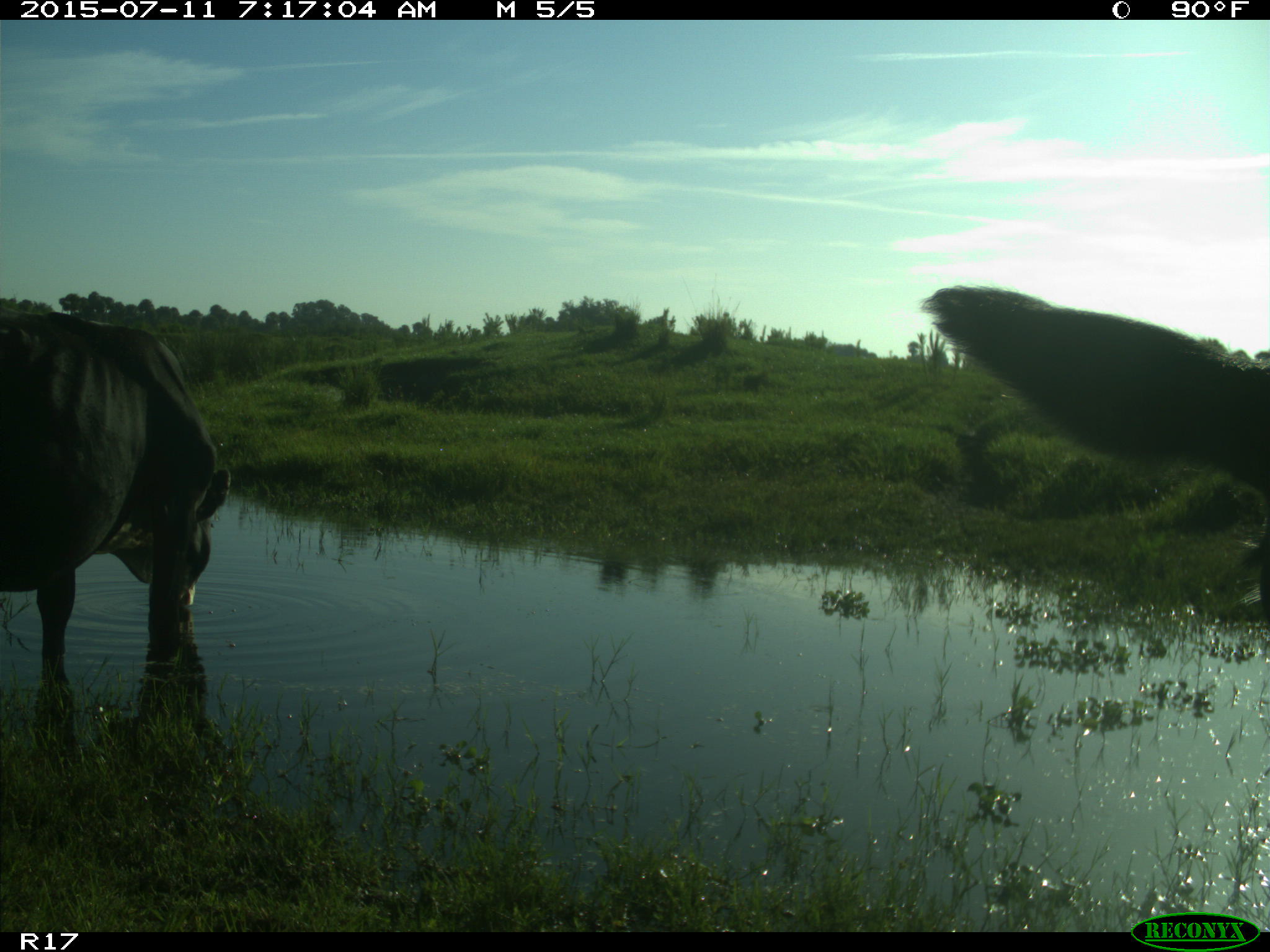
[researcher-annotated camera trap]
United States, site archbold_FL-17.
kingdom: Animalia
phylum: Chordata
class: Mammalia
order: Artiodactyla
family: Bovidae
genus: Bos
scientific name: Bos taurus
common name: domestic cow